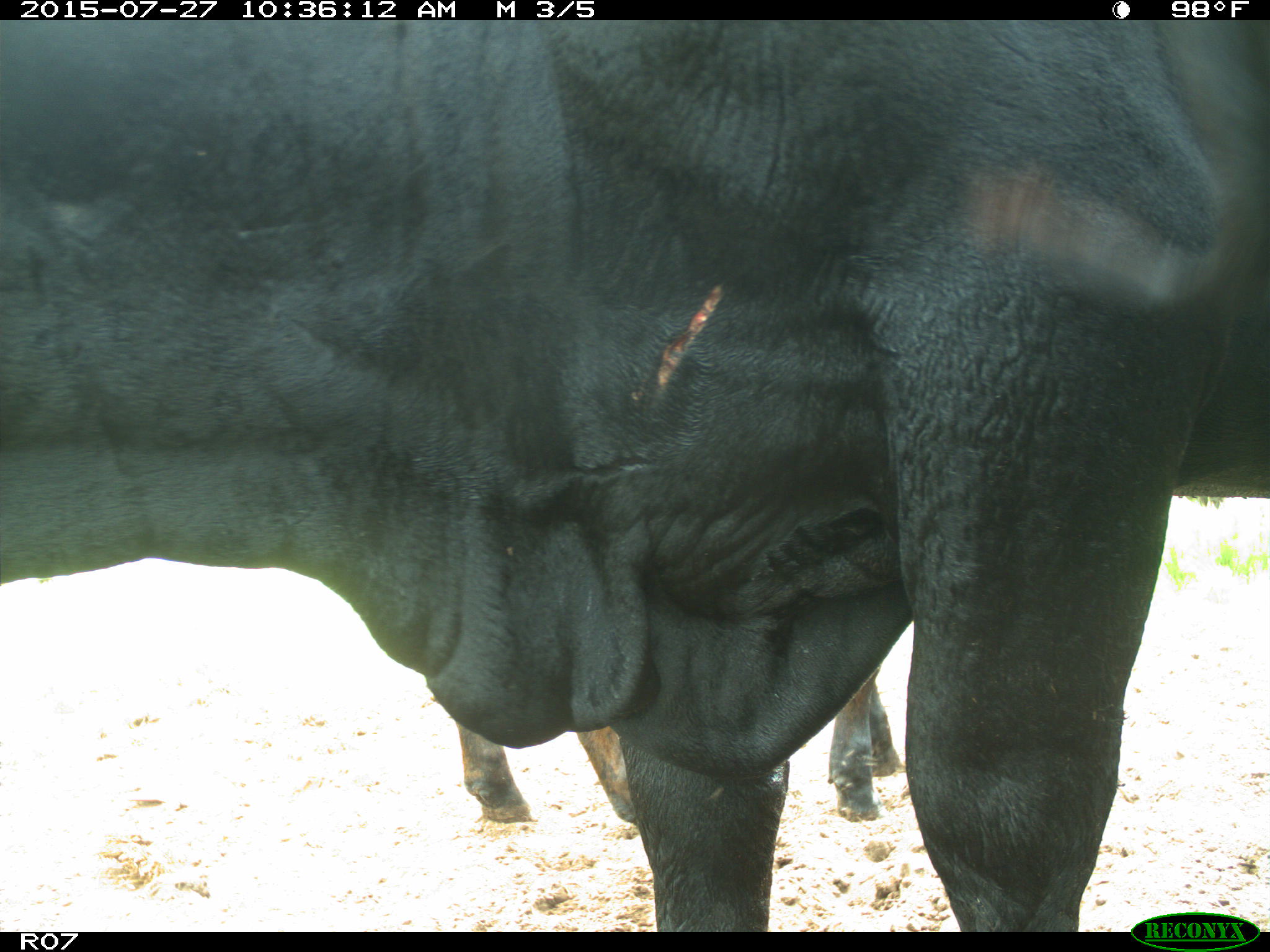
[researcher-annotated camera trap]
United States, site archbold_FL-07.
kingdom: Animalia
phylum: Chordata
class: Mammalia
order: Artiodactyla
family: Bovidae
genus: Bos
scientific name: Bos taurus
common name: domestic cow